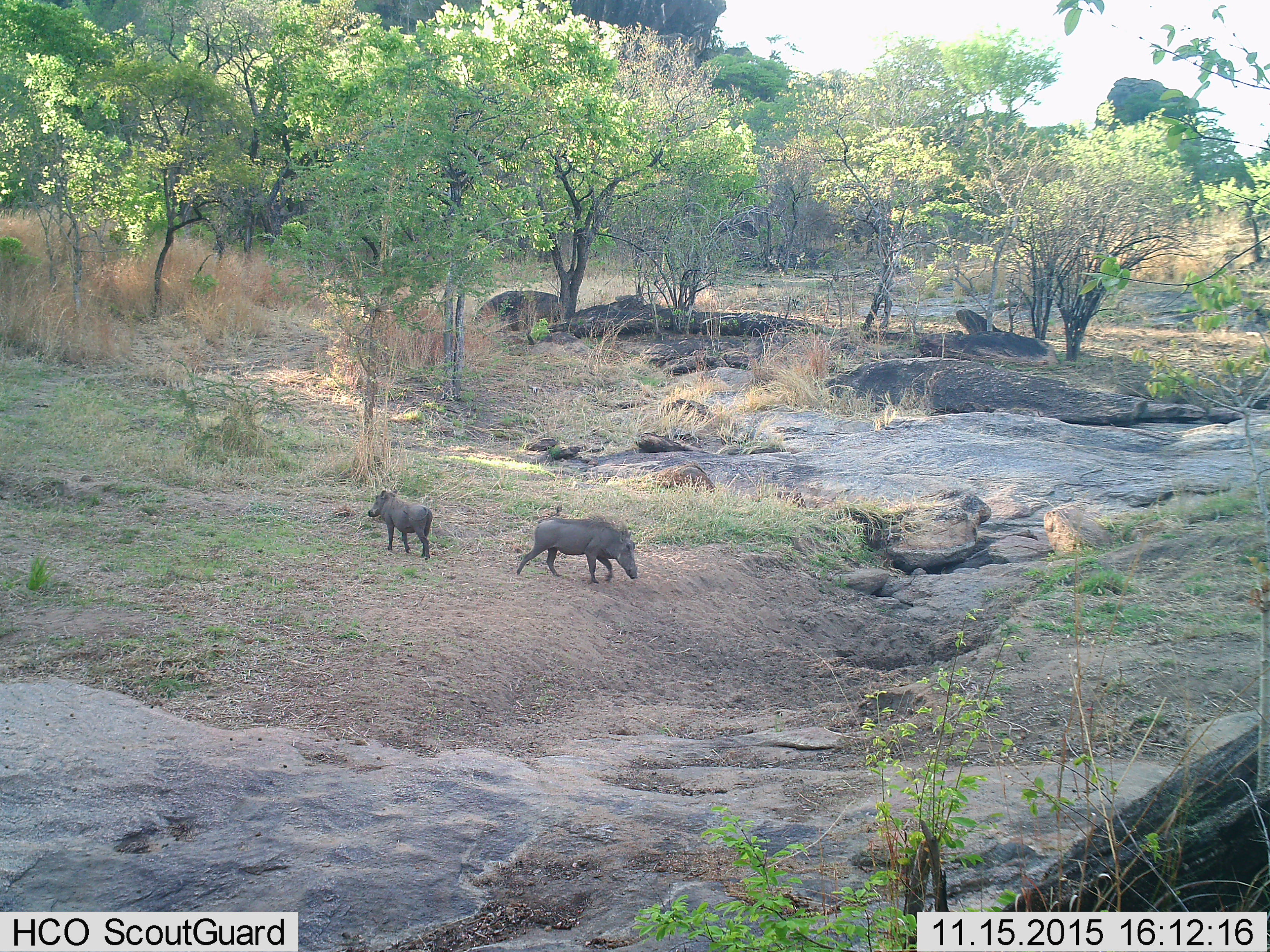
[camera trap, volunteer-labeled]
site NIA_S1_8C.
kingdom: Animalia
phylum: Chordata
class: Mammalia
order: Artiodactyla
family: Suidae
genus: Phacochoerus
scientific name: Phacochoerus africanus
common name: warthog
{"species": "warthog (Phacochoerus africanus)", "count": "2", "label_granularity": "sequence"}